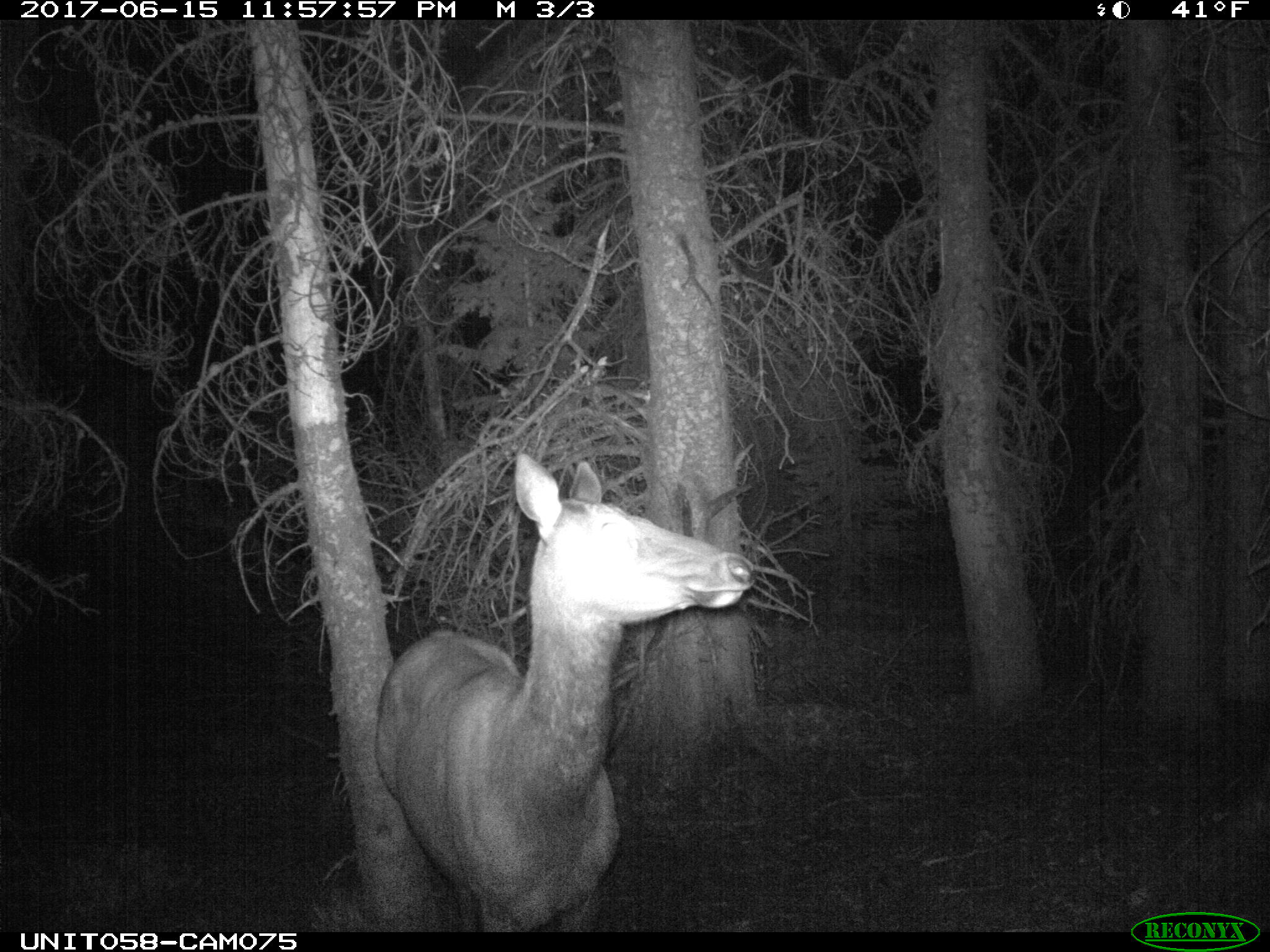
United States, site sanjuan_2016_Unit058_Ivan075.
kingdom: Animalia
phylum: Chordata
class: Mammalia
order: Artiodactyla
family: Cervidae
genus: Cervus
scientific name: Cervus elaphus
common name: red deer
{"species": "Cervus elaphus (red deer)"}